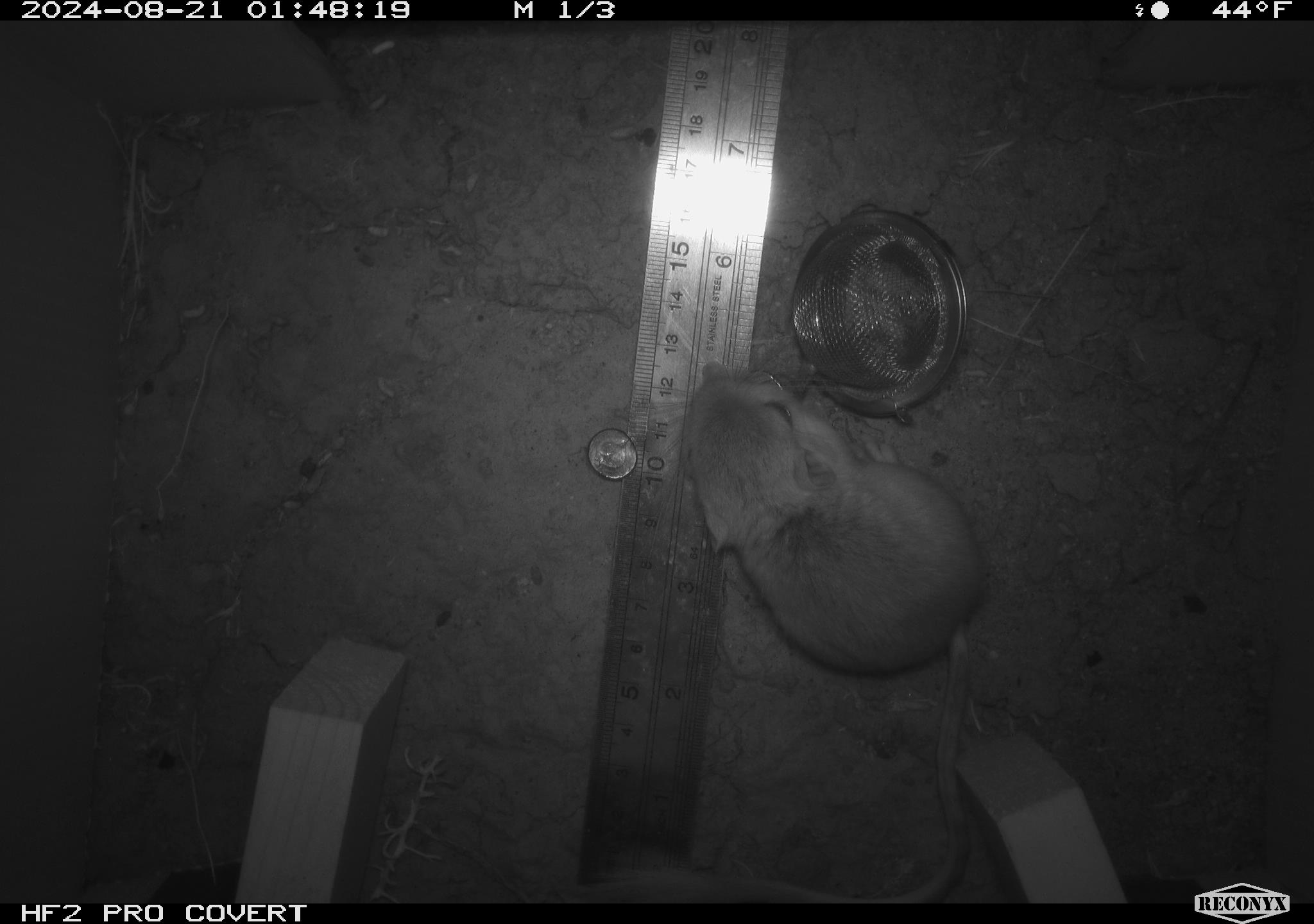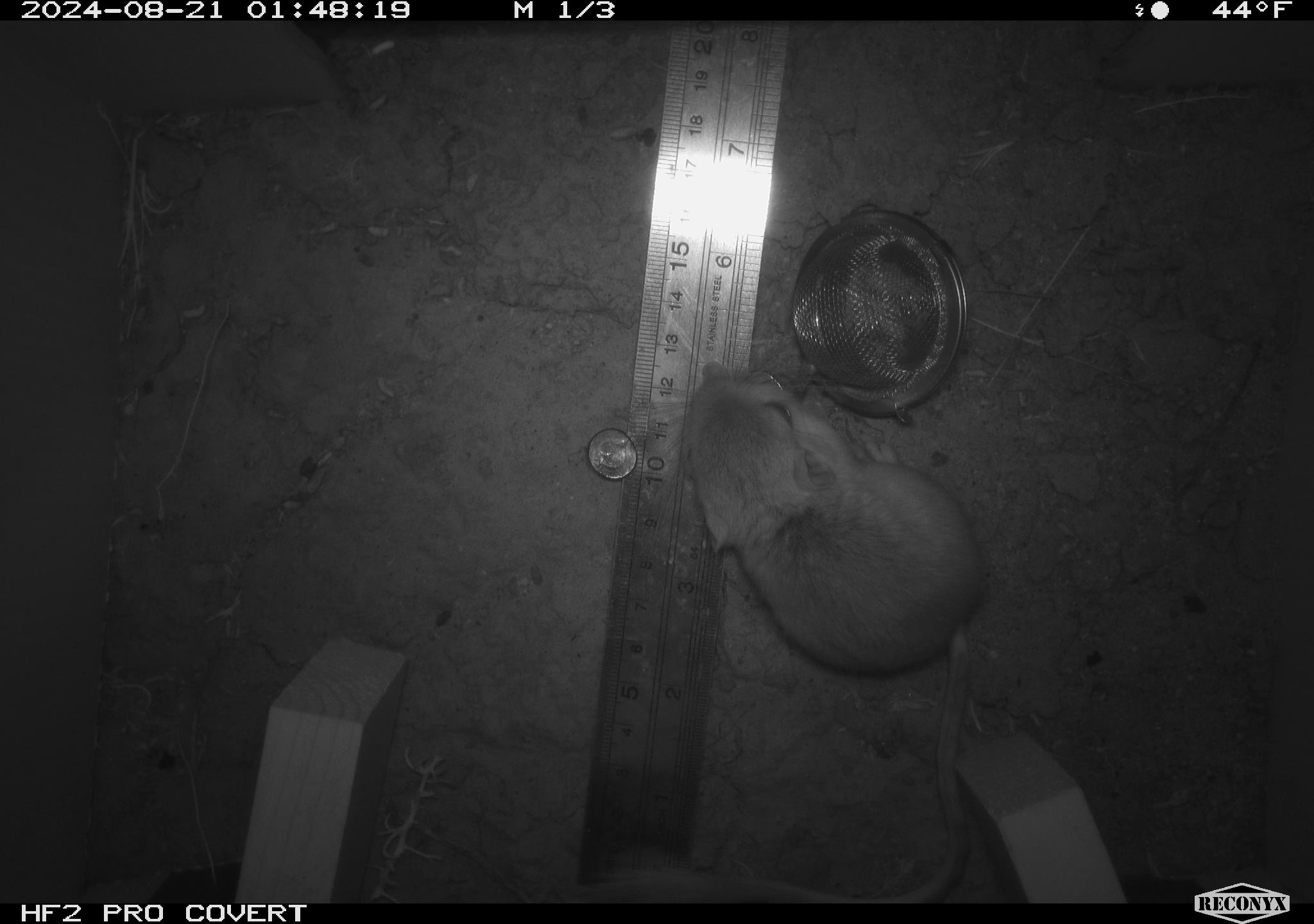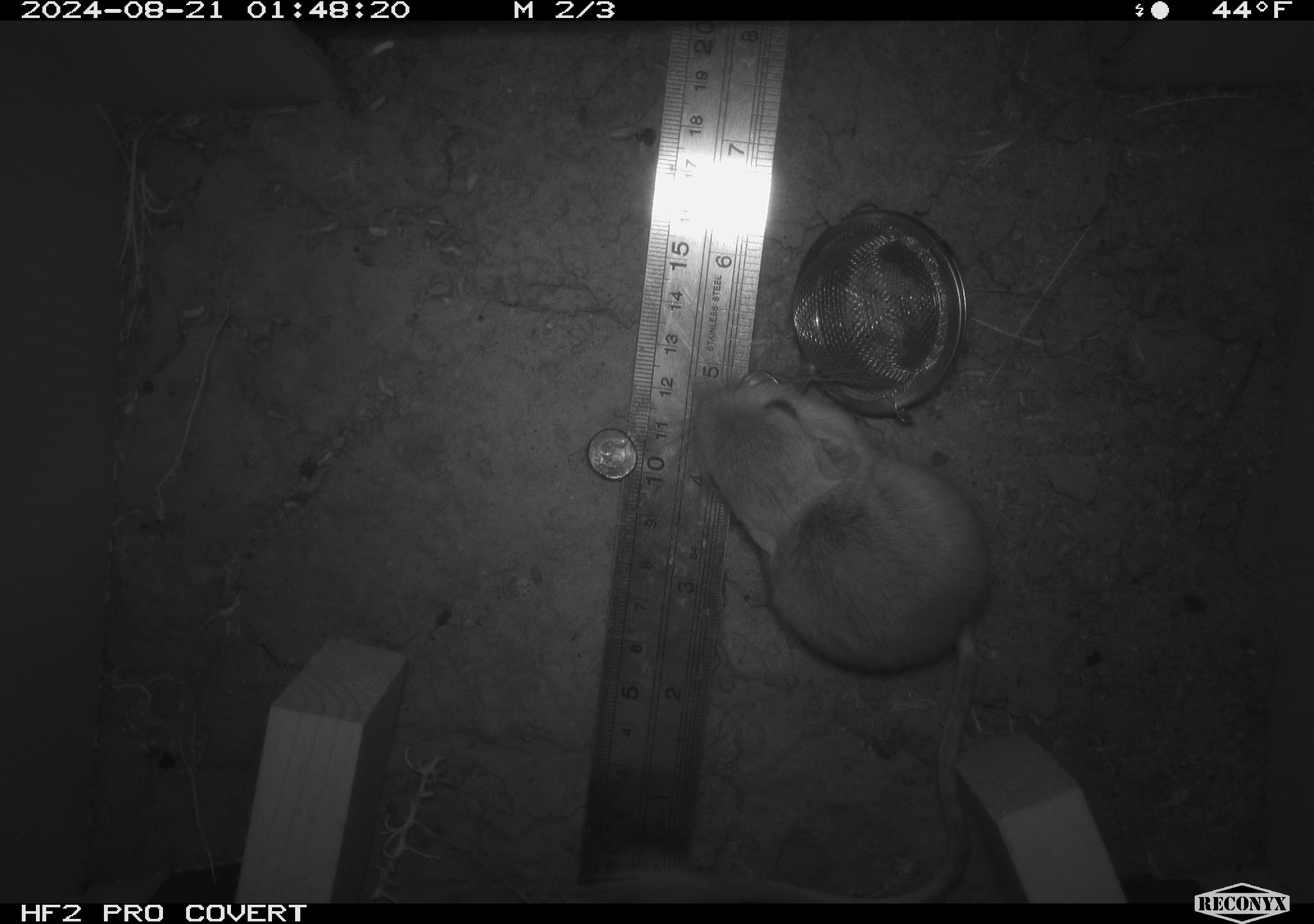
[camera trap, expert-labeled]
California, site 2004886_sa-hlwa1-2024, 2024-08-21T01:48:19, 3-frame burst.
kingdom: Animalia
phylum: Chordata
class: Mammalia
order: Rodentia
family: Heteromyidae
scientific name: Heteromyidae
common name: kangaroo rats and pocket mice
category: heteromyidae family